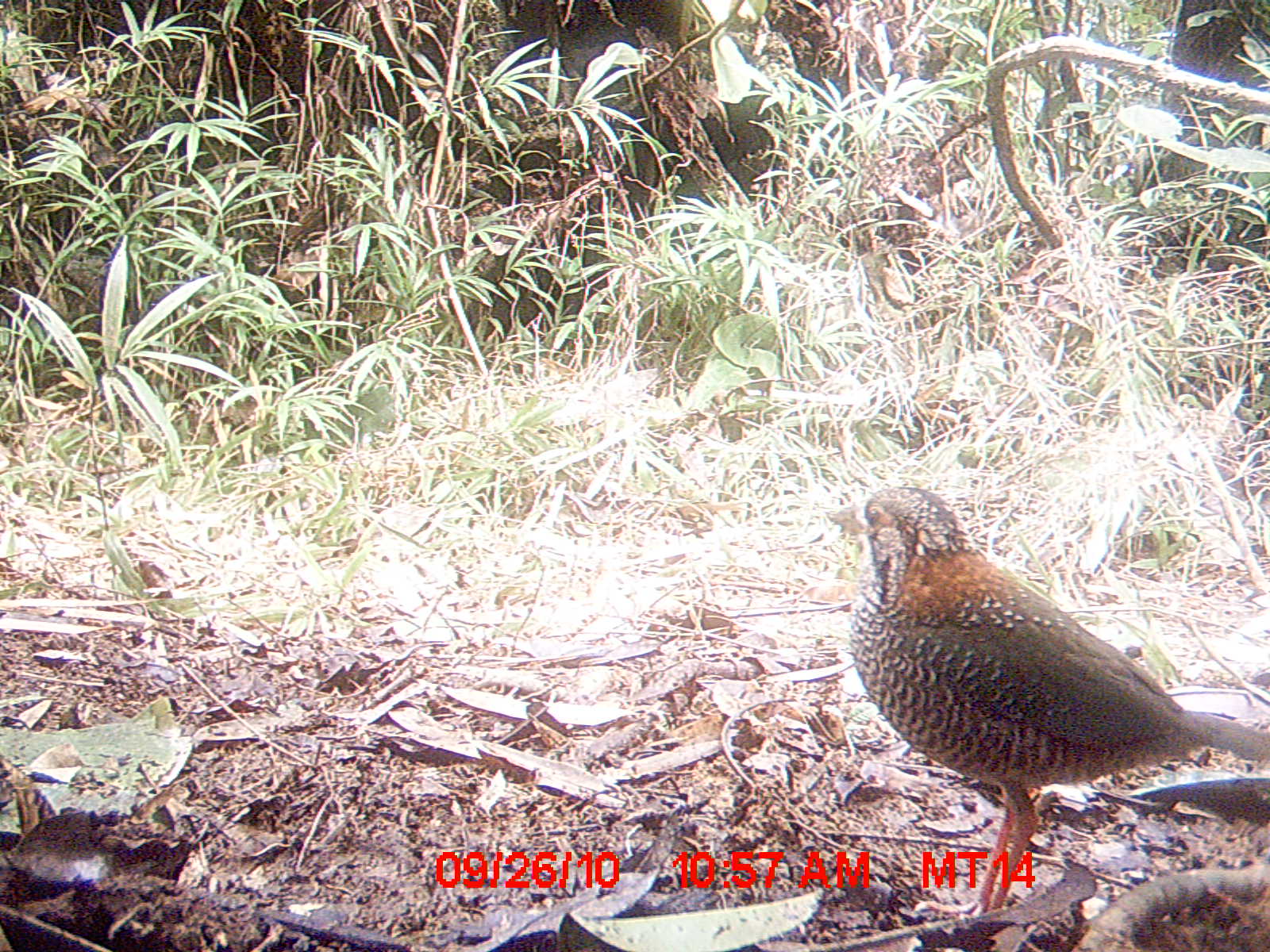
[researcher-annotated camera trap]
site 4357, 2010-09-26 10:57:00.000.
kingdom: Animalia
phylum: Chordata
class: Aves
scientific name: Aves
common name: bird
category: unknown bird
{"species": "unknown bird (bird) (Aves)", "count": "1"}